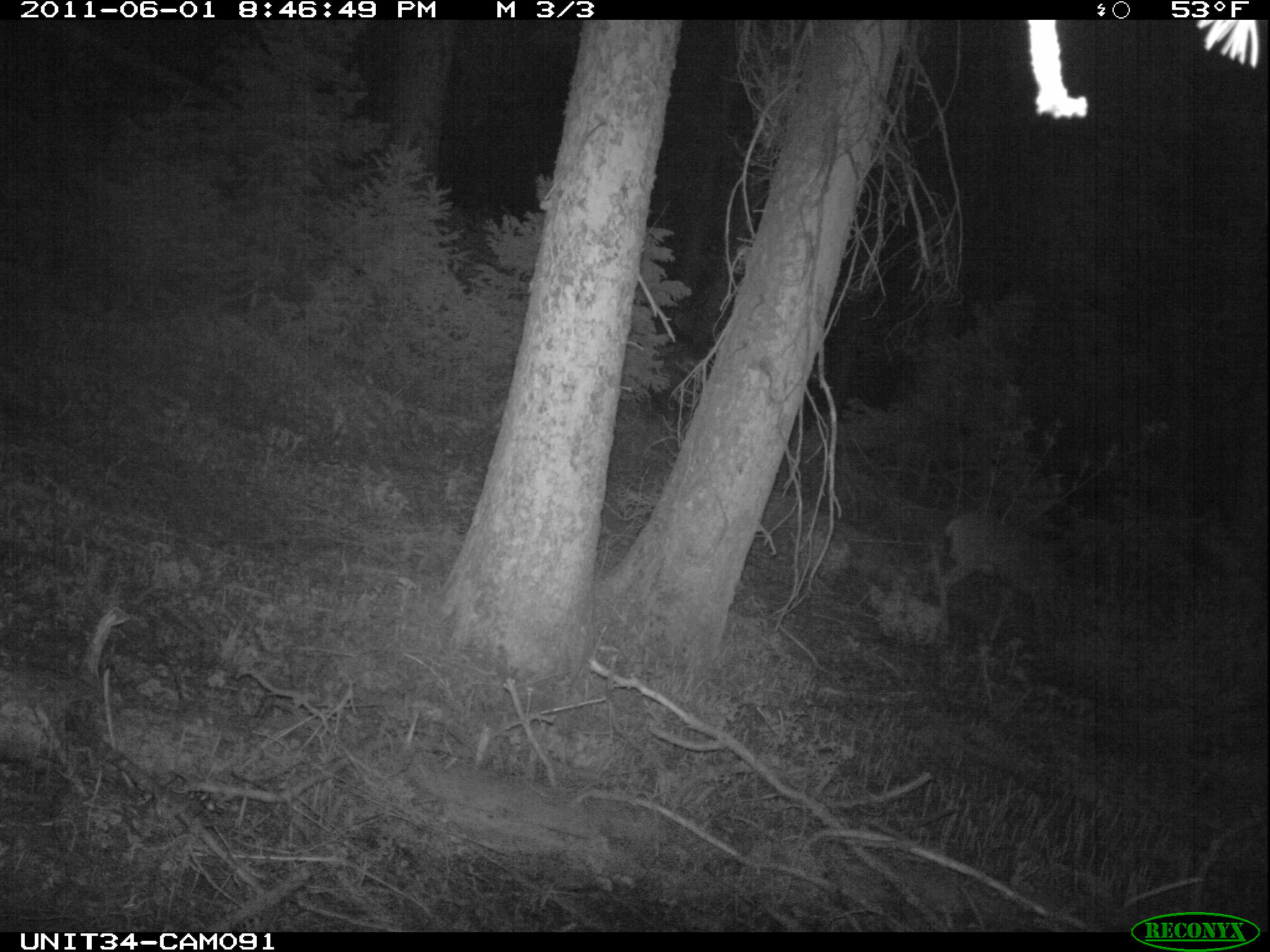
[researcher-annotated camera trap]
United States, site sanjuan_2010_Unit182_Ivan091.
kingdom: Animalia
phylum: Chordata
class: Mammalia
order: Artiodactyla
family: Cervidae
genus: Odocoileus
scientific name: Odocoileus hemionus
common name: mule deer